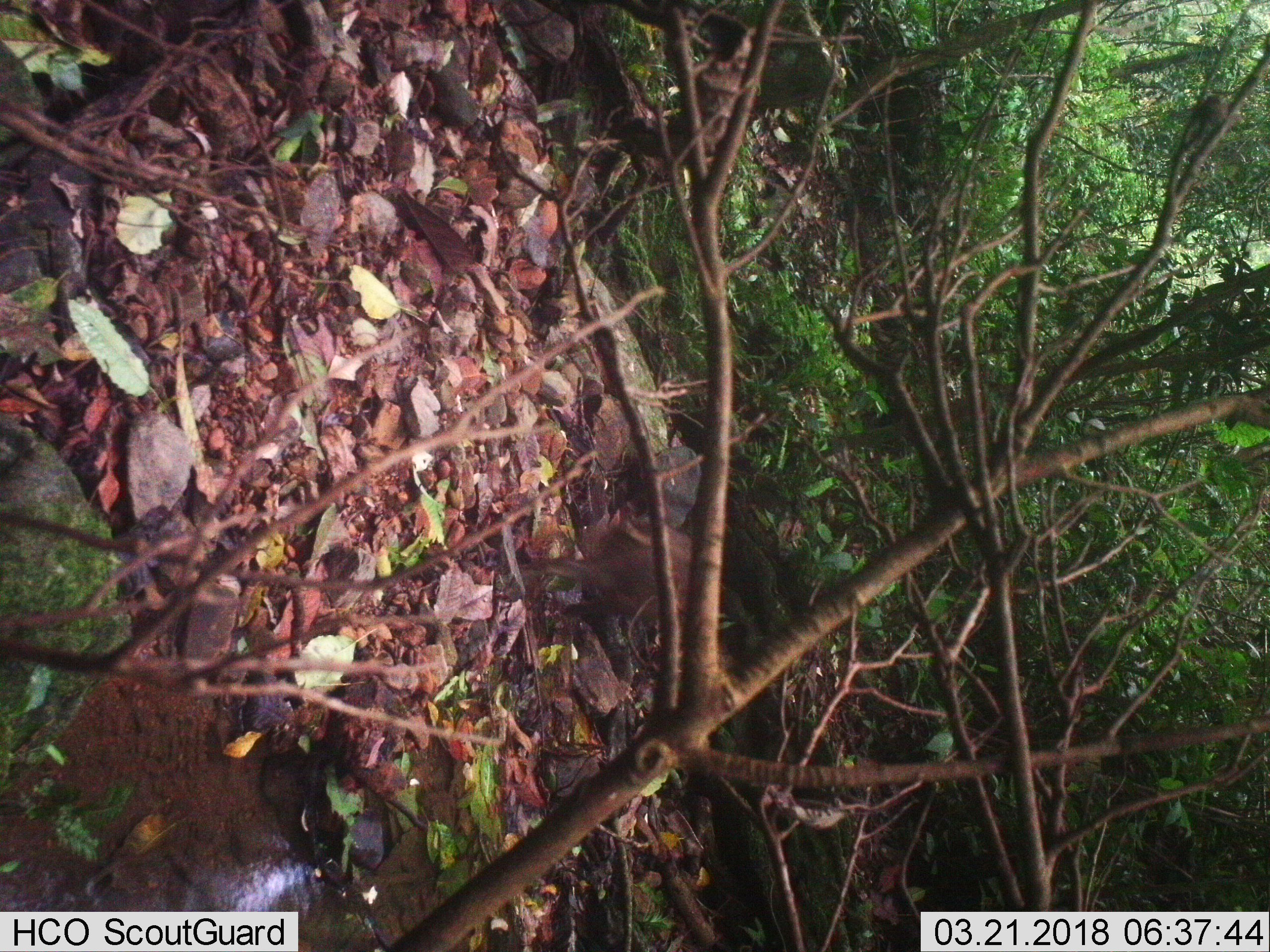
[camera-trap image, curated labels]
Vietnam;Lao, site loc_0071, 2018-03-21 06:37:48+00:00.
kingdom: Animalia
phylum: Chordata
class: Mammalia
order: Artiodactyla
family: Suidae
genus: Sus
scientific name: Sus scrofa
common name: eurasian wild pig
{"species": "eurasian wild pig (Sus scrofa)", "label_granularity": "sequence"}